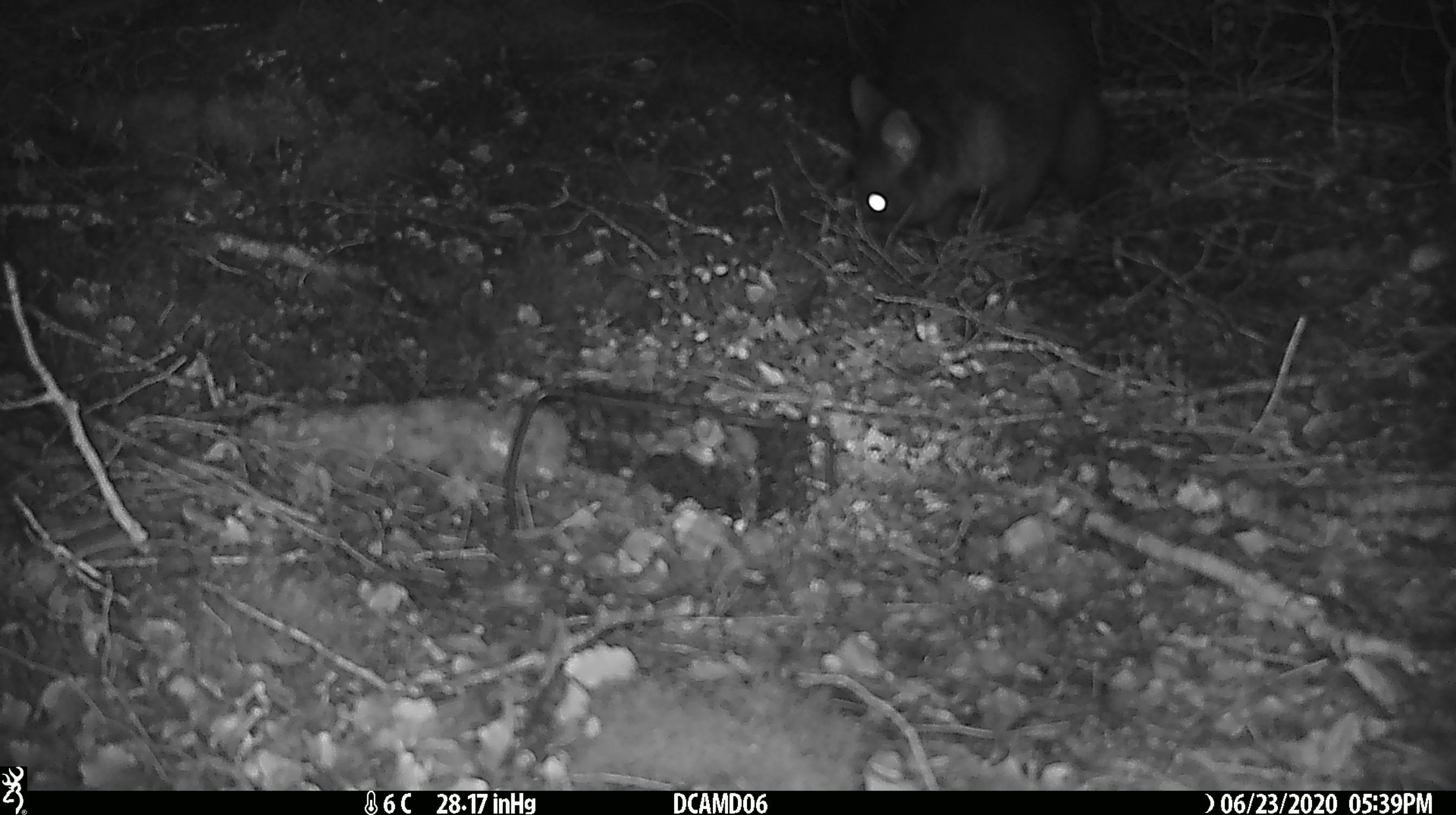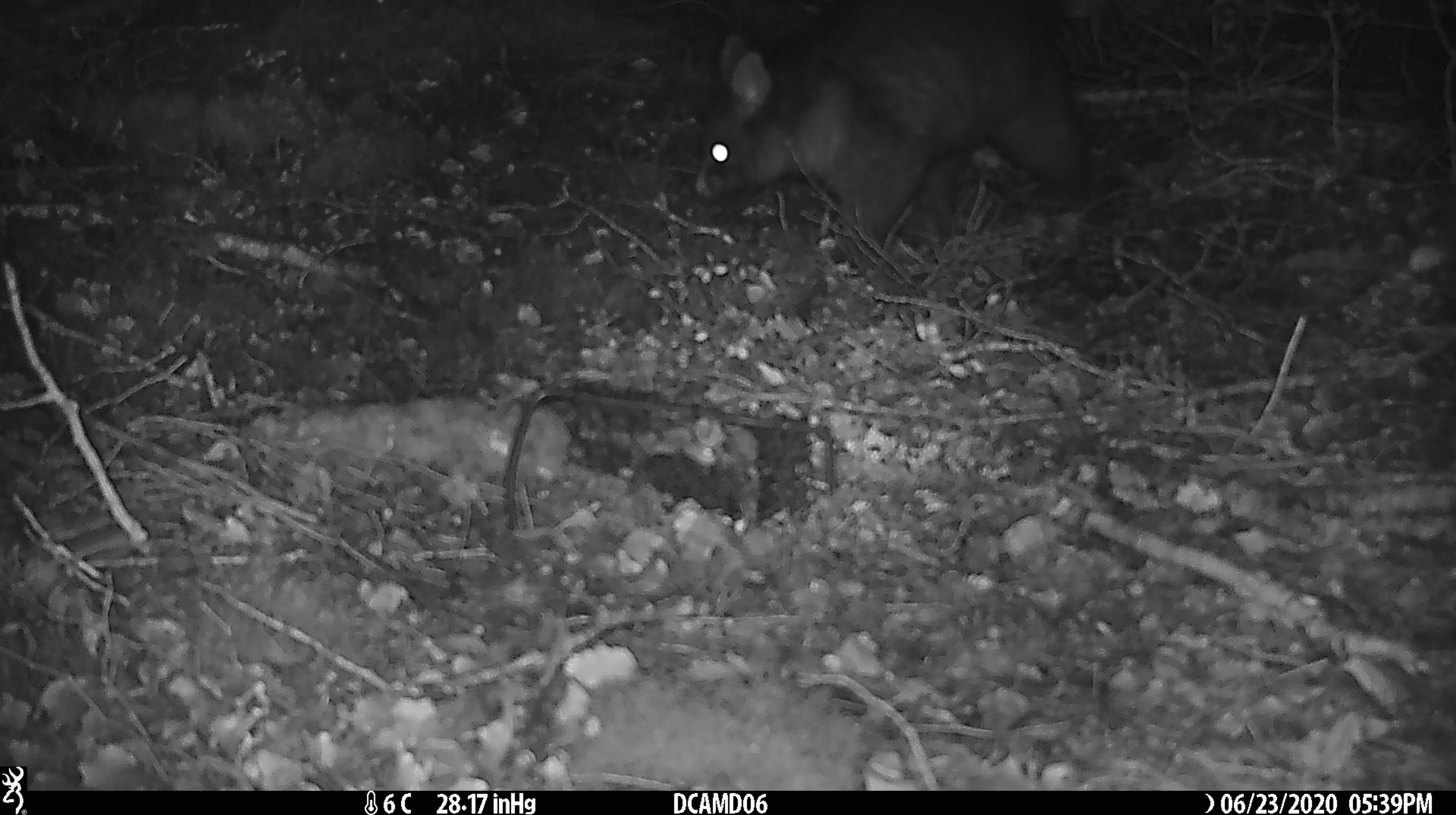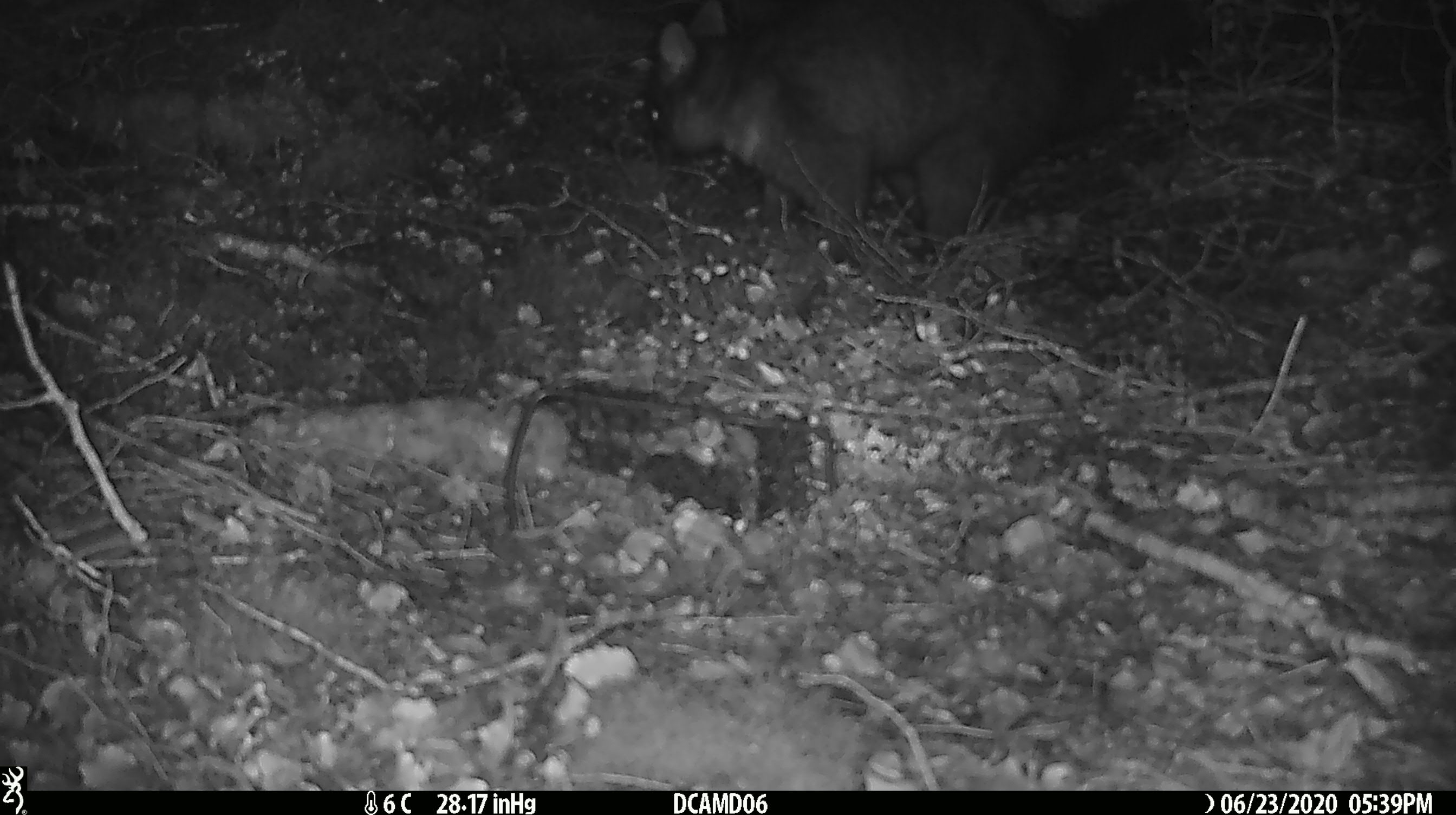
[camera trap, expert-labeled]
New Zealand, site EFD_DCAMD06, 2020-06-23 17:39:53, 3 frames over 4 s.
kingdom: Animalia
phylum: Chordata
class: Mammalia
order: Diprotodontia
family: Phalangeridae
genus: Trichosurus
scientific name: Trichosurus vulpecula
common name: common brushtail possum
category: possum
Possum (common brushtail possum) (Trichosurus vulpecula).